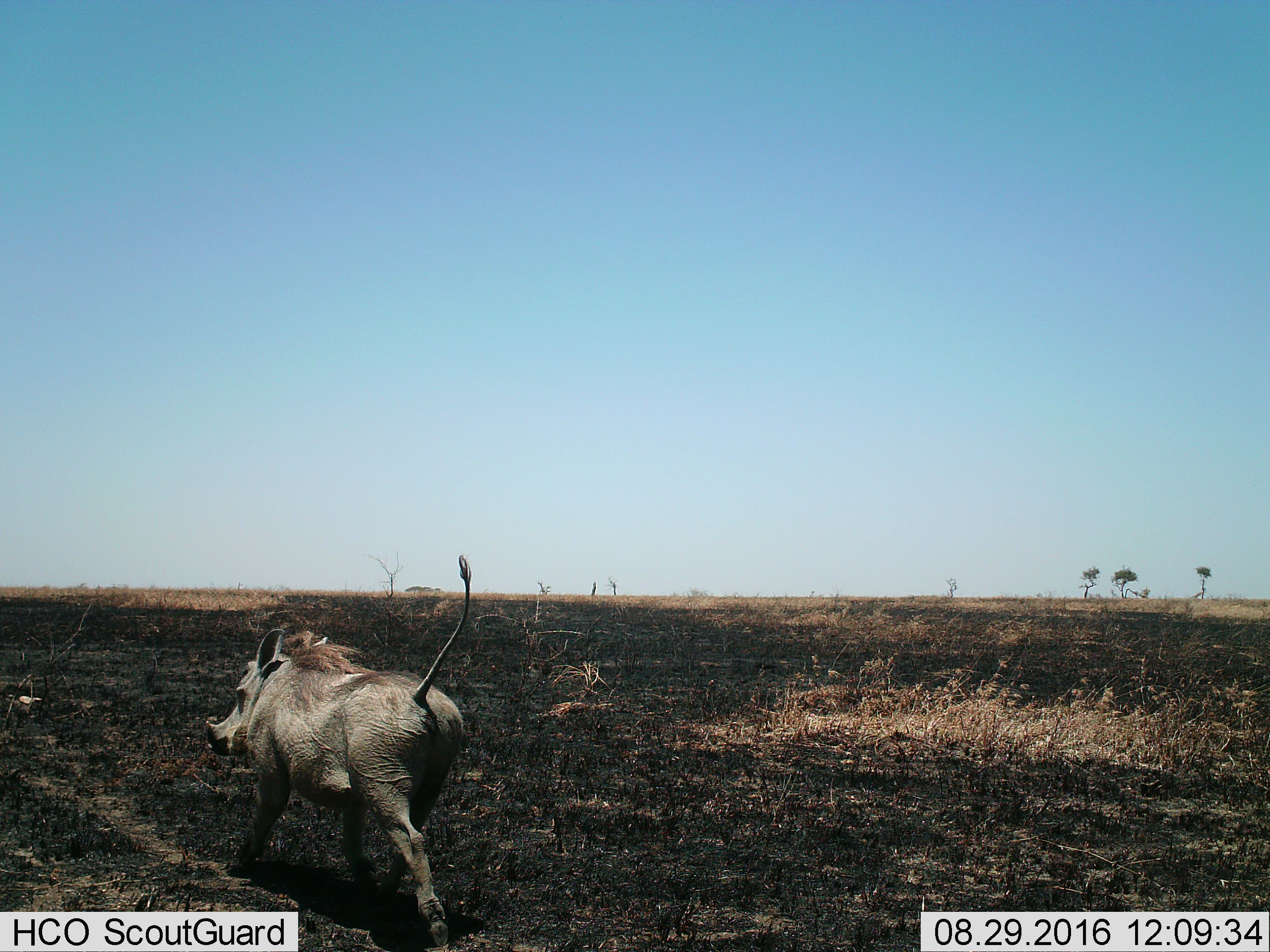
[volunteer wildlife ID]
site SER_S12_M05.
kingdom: Animalia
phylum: Chordata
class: Mammalia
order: Artiodactyla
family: Suidae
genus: Phacochoerus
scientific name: Phacochoerus africanus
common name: warthog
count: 1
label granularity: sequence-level